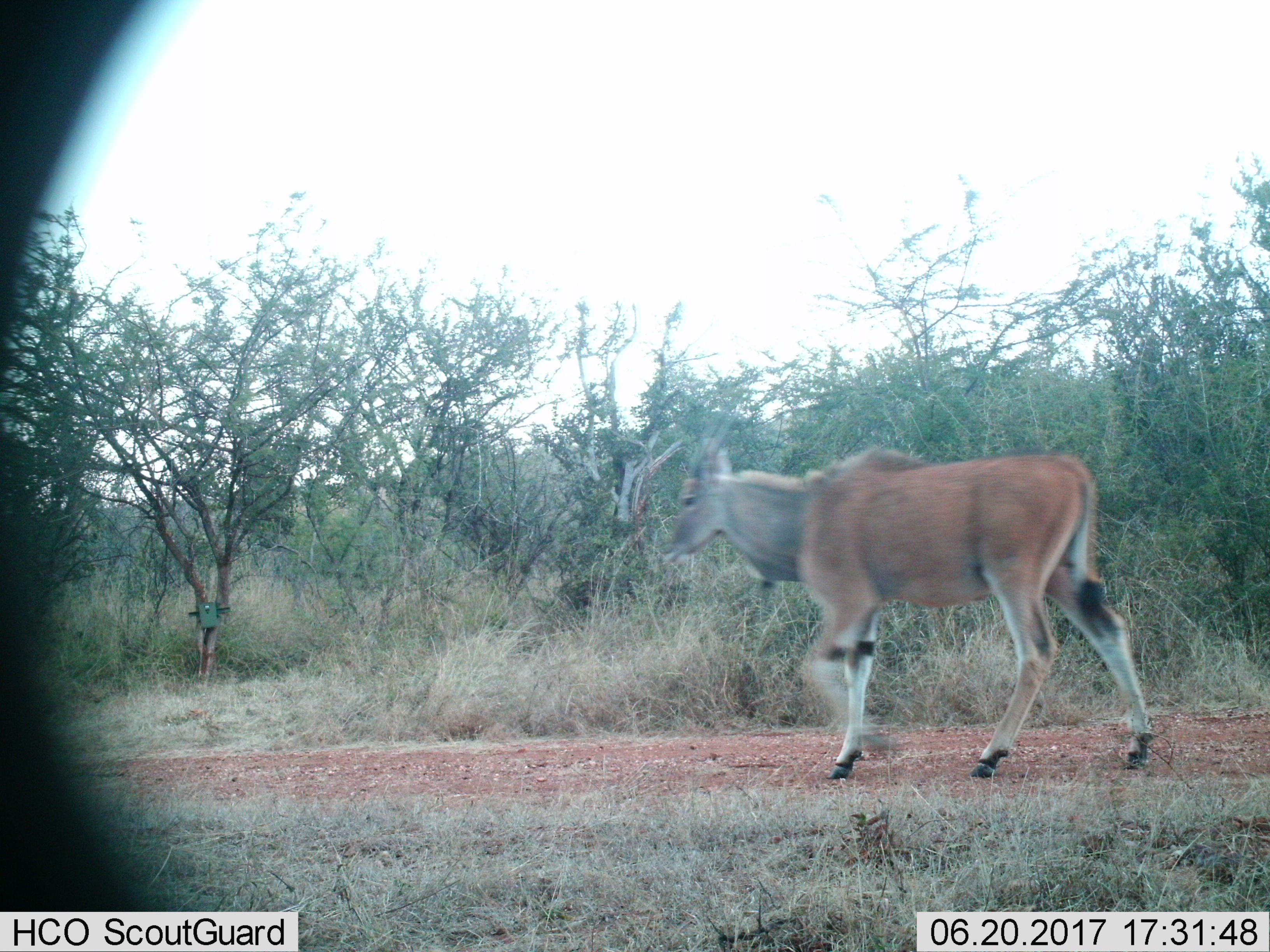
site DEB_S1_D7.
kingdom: Animalia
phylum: Chordata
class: Mammalia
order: Artiodactyla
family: Bovidae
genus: Tragelaphus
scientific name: Tragelaphus oryx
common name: eland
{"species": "eland (Tragelaphus oryx)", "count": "1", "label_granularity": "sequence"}